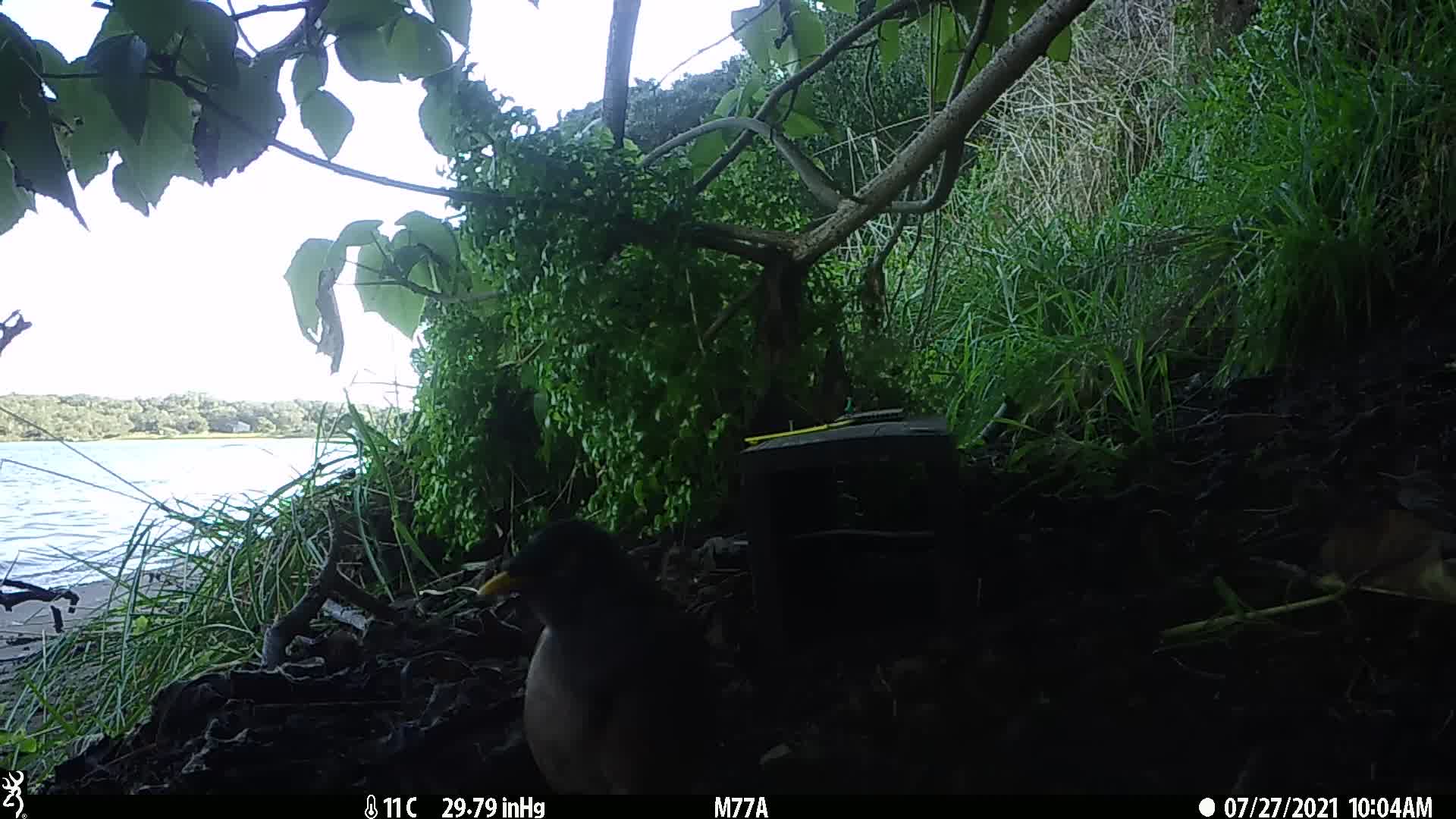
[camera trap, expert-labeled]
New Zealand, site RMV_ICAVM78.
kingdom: Animalia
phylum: Chordata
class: Aves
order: Passeriformes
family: Sturnidae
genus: Acridotheres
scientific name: Acridotheres tristis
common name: common myna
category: myna